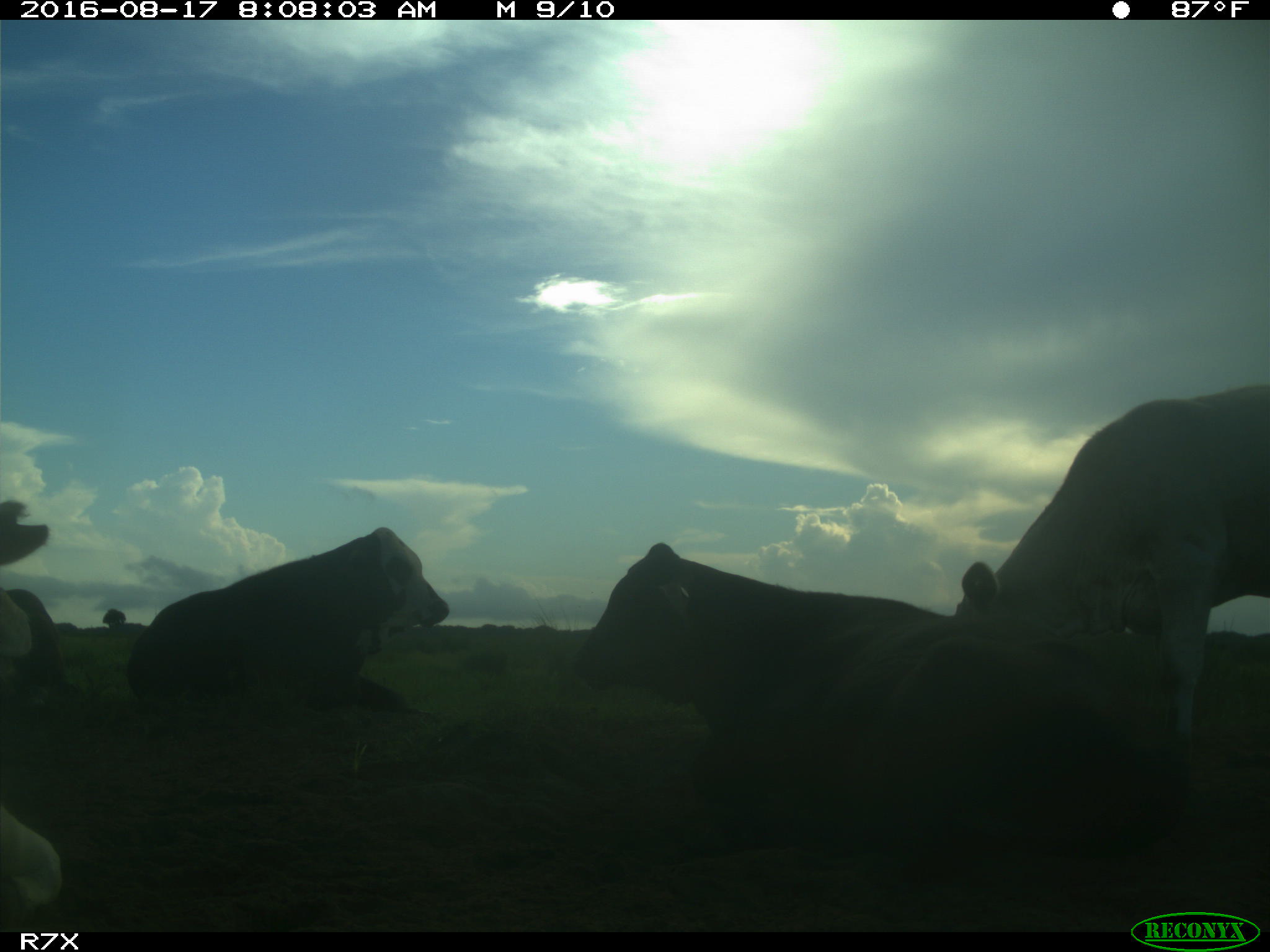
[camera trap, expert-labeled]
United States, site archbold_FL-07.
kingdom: Animalia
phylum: Chordata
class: Mammalia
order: Artiodactyla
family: Bovidae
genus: Bos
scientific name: Bos taurus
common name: domestic cow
Bos taurus (domestic cow).